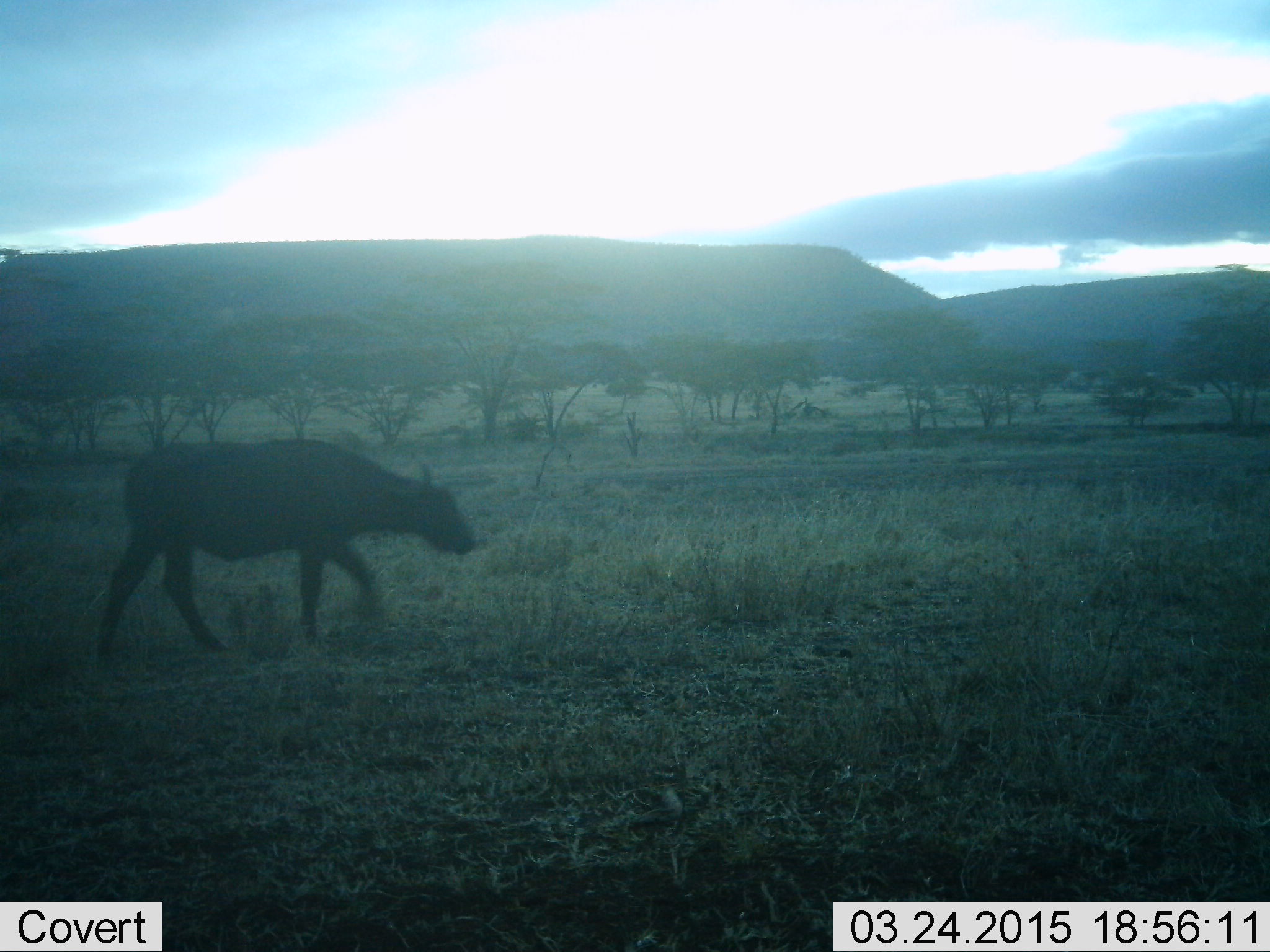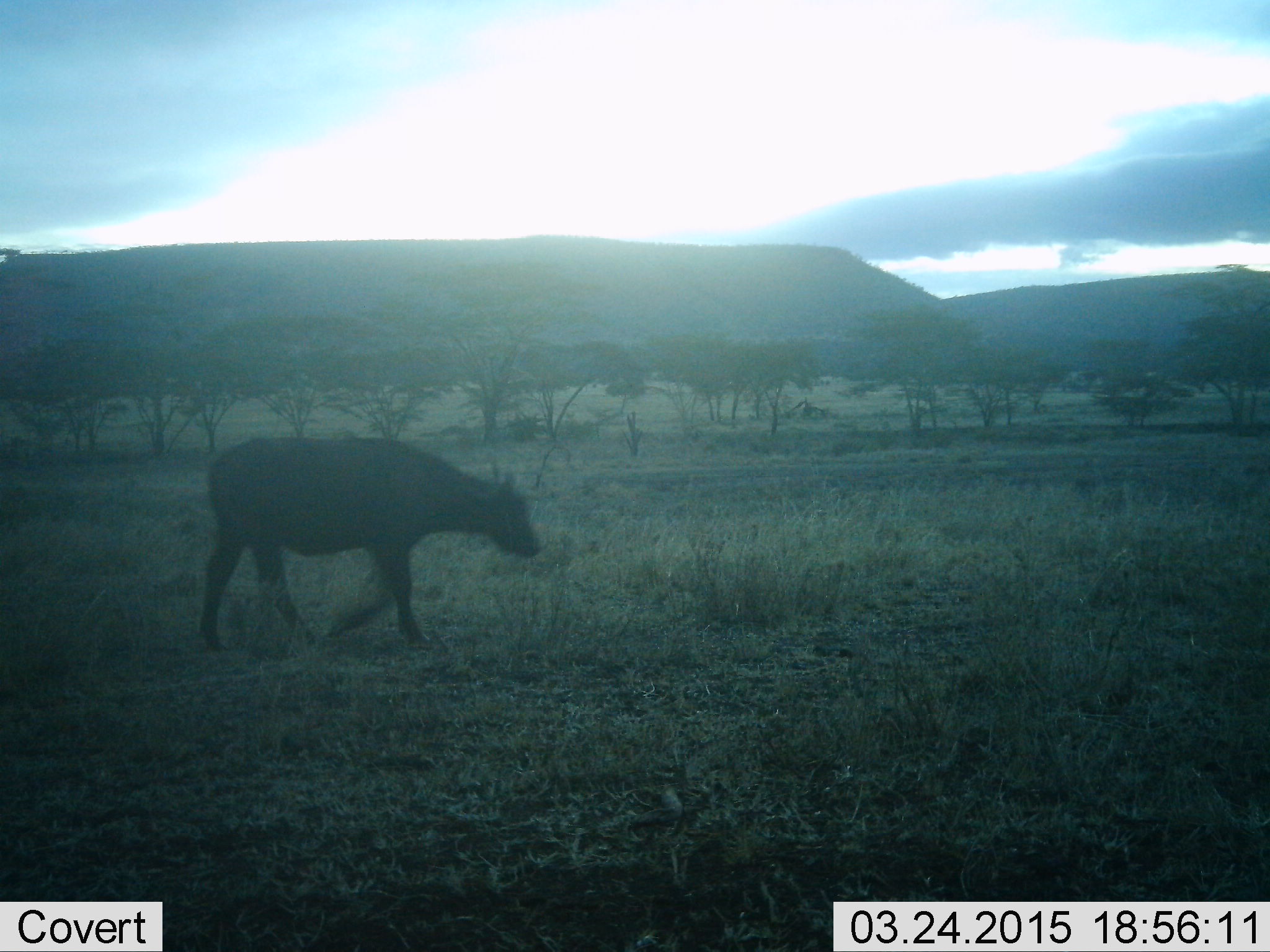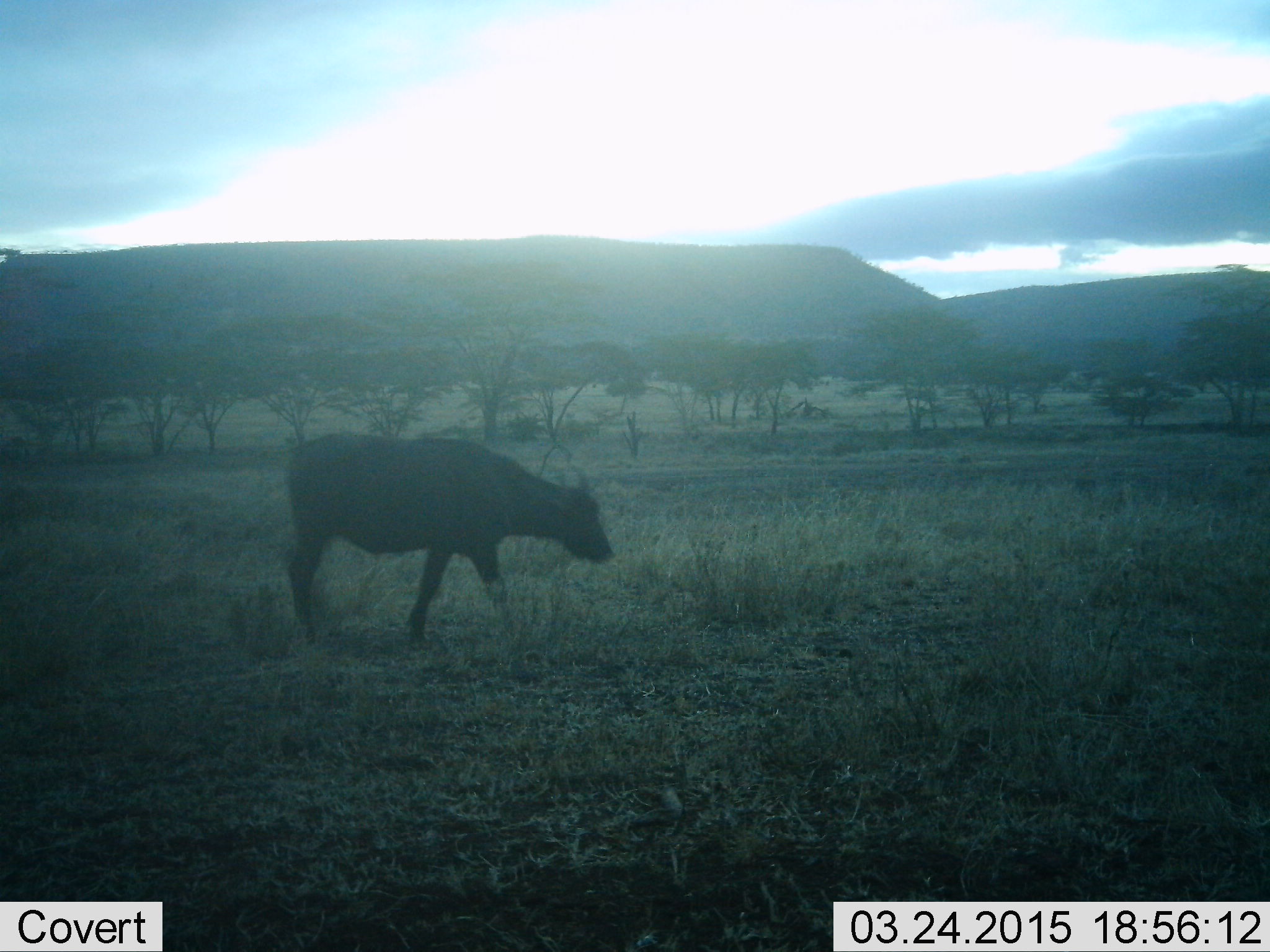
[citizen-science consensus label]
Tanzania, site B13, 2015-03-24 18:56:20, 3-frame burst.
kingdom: Animalia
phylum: Chordata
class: Mammalia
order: Artiodactyla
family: Bovidae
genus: Syncerus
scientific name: Syncerus caffer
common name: cape buffalo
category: buffalo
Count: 1.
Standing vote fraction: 0%.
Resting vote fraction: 0%.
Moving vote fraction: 100%.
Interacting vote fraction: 0%.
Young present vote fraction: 10%.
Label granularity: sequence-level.